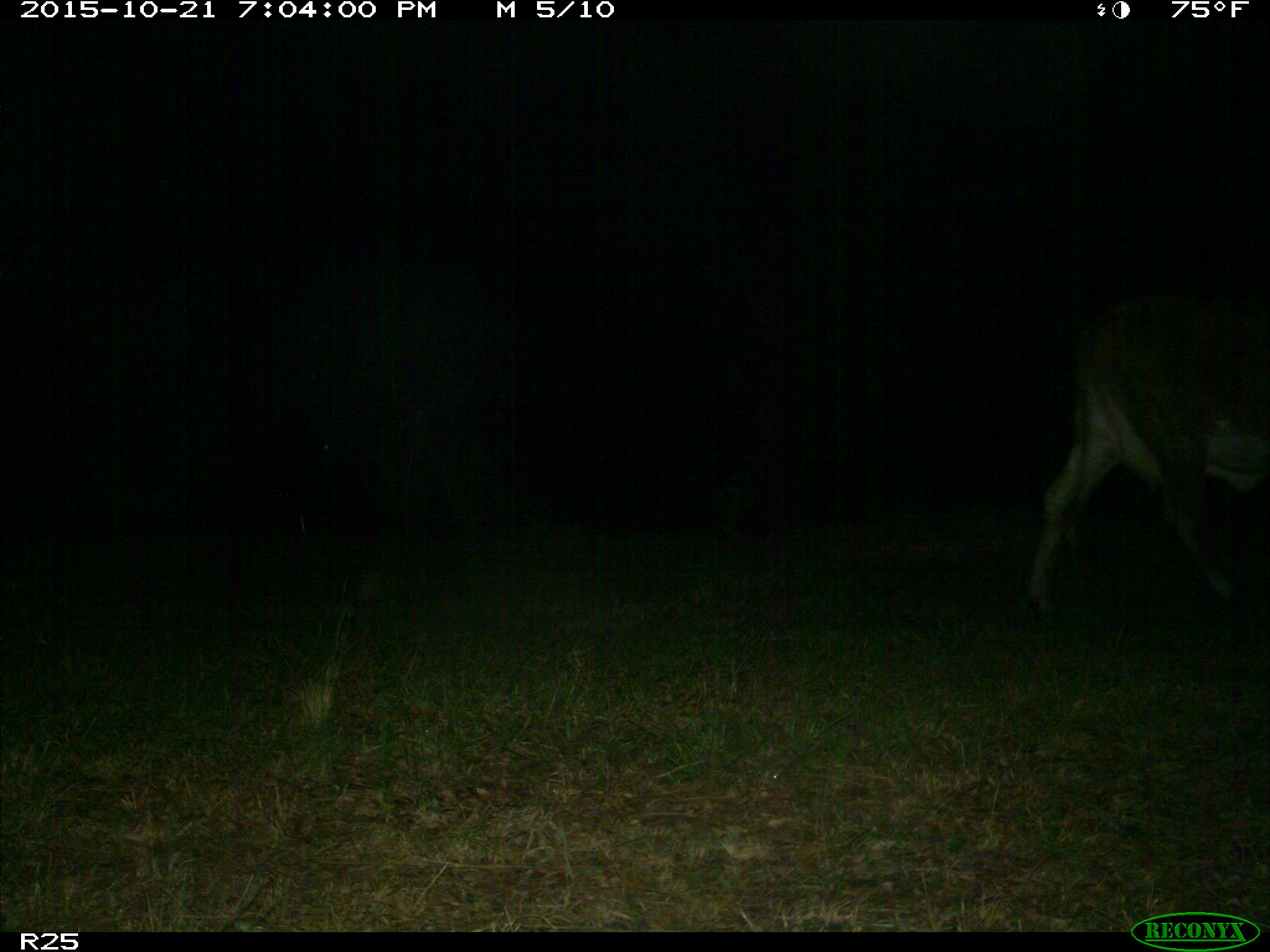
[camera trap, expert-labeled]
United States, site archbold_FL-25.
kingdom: Animalia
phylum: Chordata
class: Mammalia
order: Artiodactyla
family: Bovidae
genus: Bos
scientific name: Bos taurus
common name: domestic cow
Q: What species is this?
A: Bos taurus (domestic cow).